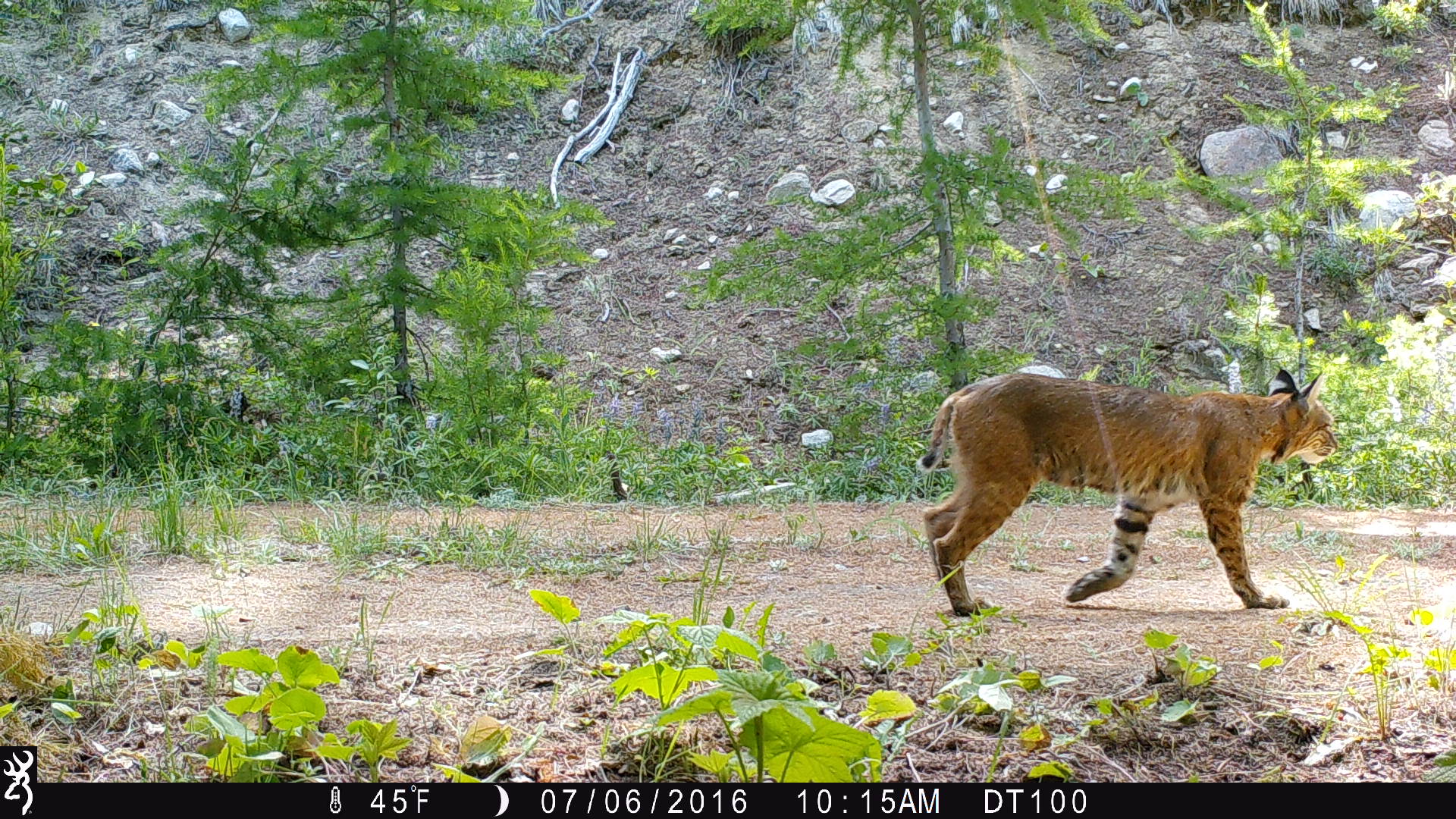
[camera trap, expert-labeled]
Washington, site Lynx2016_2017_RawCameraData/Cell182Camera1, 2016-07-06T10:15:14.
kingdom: Animalia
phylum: Chordata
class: Mammalia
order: Carnivora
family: Felidae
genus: Lynx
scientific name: Lynx rufus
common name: bobcat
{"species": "Lynx rufus (bobcat)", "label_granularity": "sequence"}